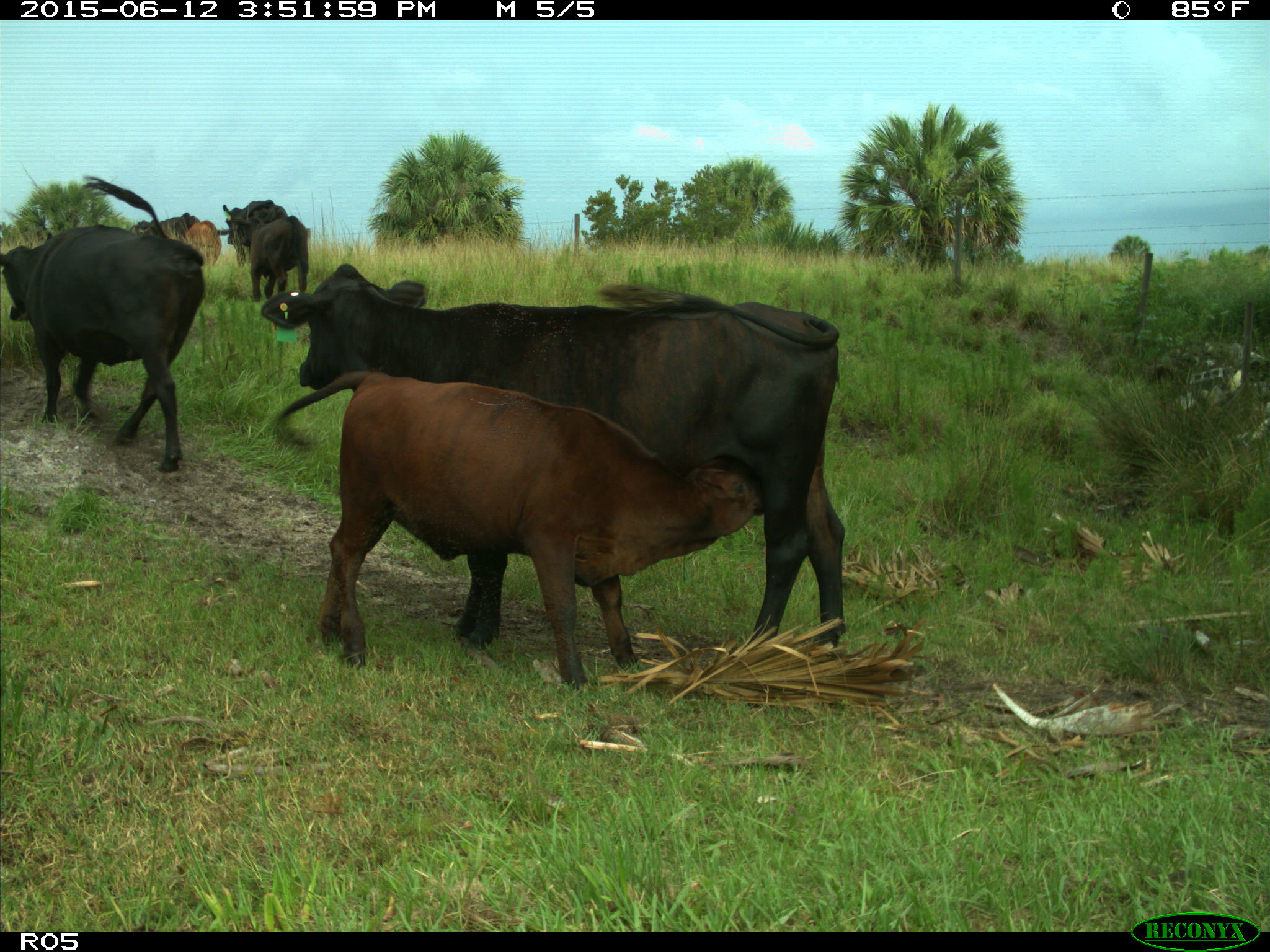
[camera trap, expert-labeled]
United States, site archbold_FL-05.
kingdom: Animalia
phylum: Chordata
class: Mammalia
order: Artiodactyla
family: Bovidae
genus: Bos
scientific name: Bos taurus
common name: domestic cow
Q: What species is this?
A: Bos taurus (domestic cow).